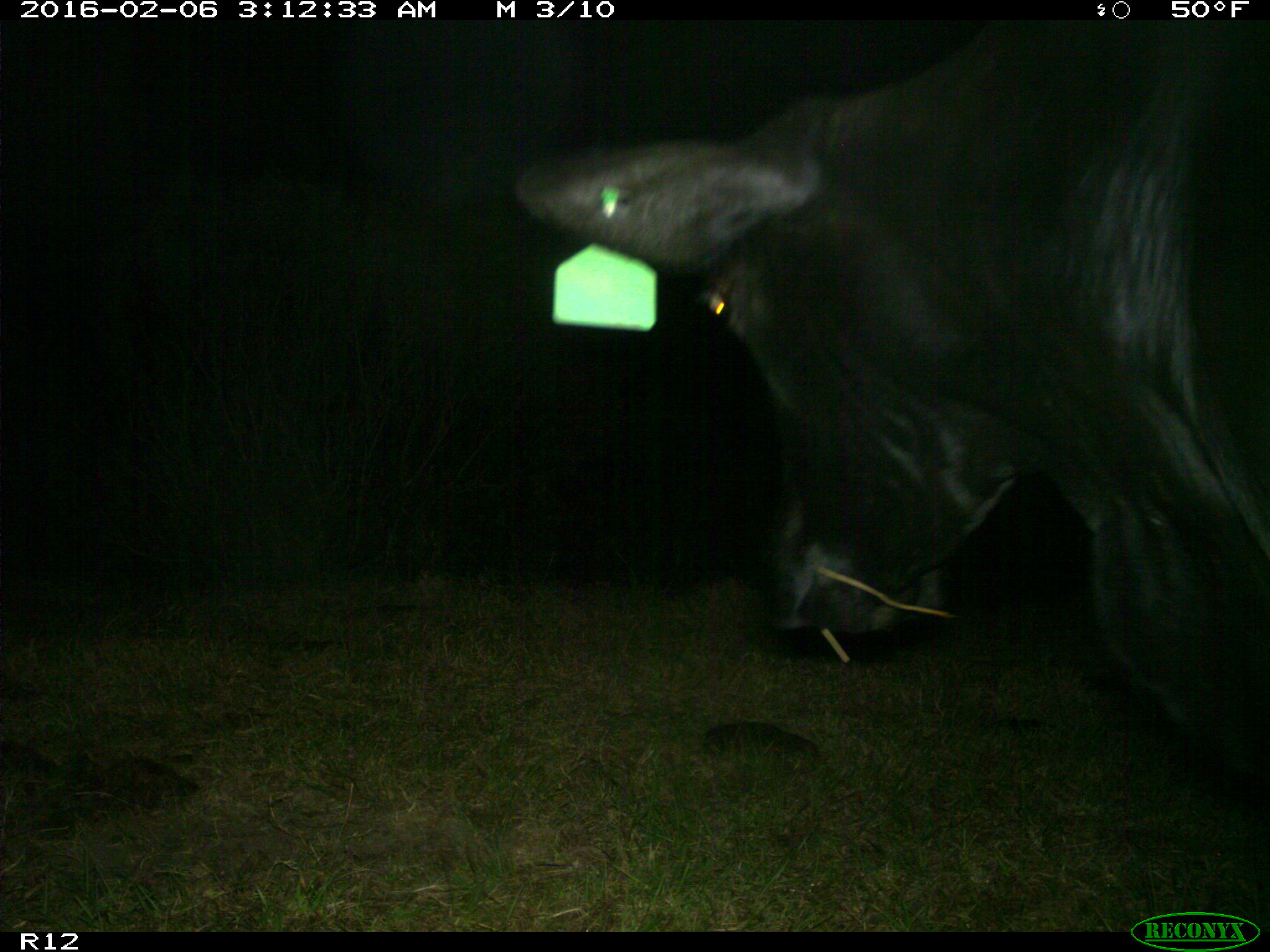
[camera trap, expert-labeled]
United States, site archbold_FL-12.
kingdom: Animalia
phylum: Chordata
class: Mammalia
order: Artiodactyla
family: Bovidae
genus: Bos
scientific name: Bos taurus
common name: domestic cow